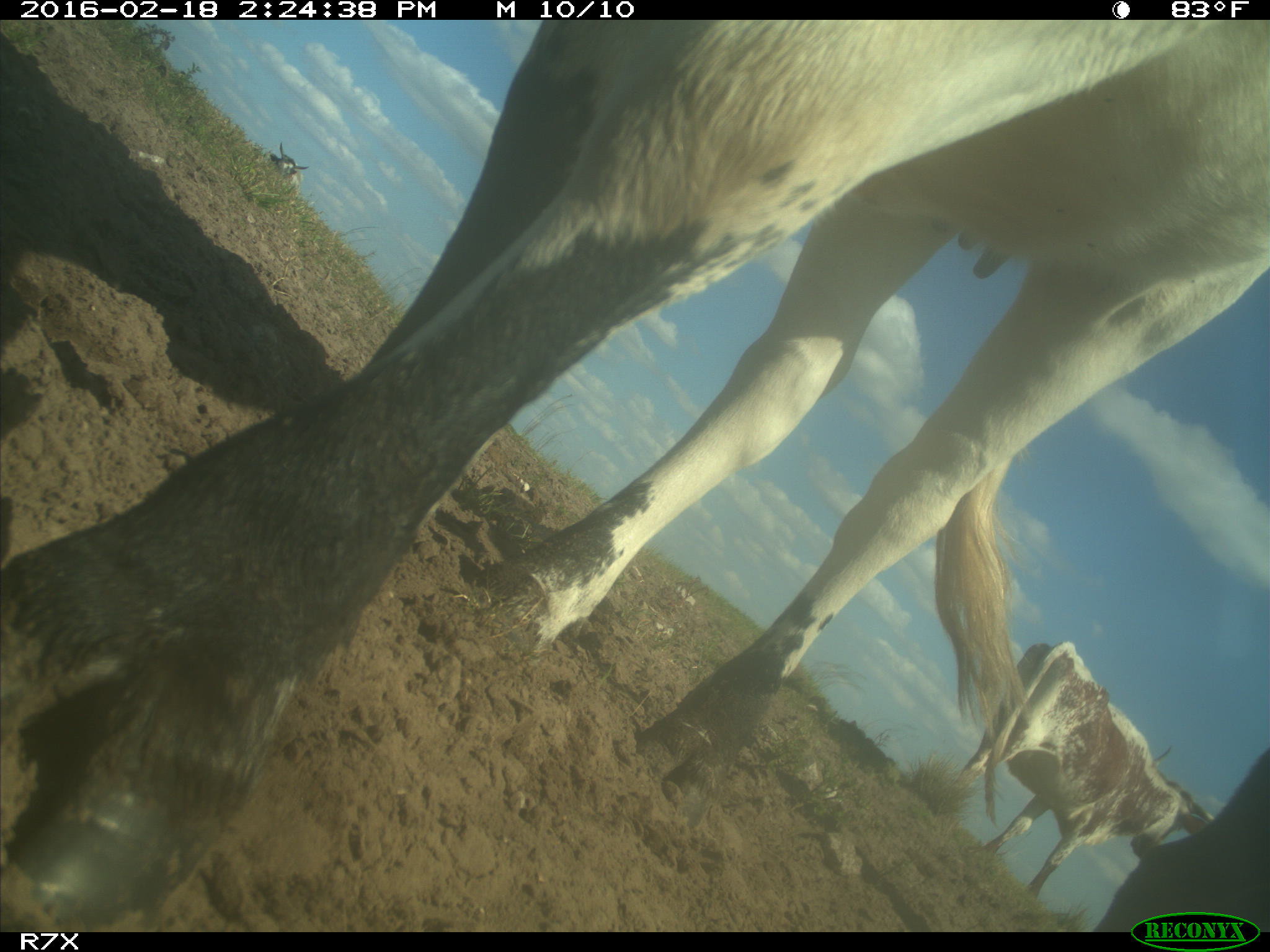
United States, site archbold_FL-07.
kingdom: Animalia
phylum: Chordata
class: Mammalia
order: Artiodactyla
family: Bovidae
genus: Bos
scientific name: Bos taurus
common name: domestic cow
Bos taurus (domestic cow).